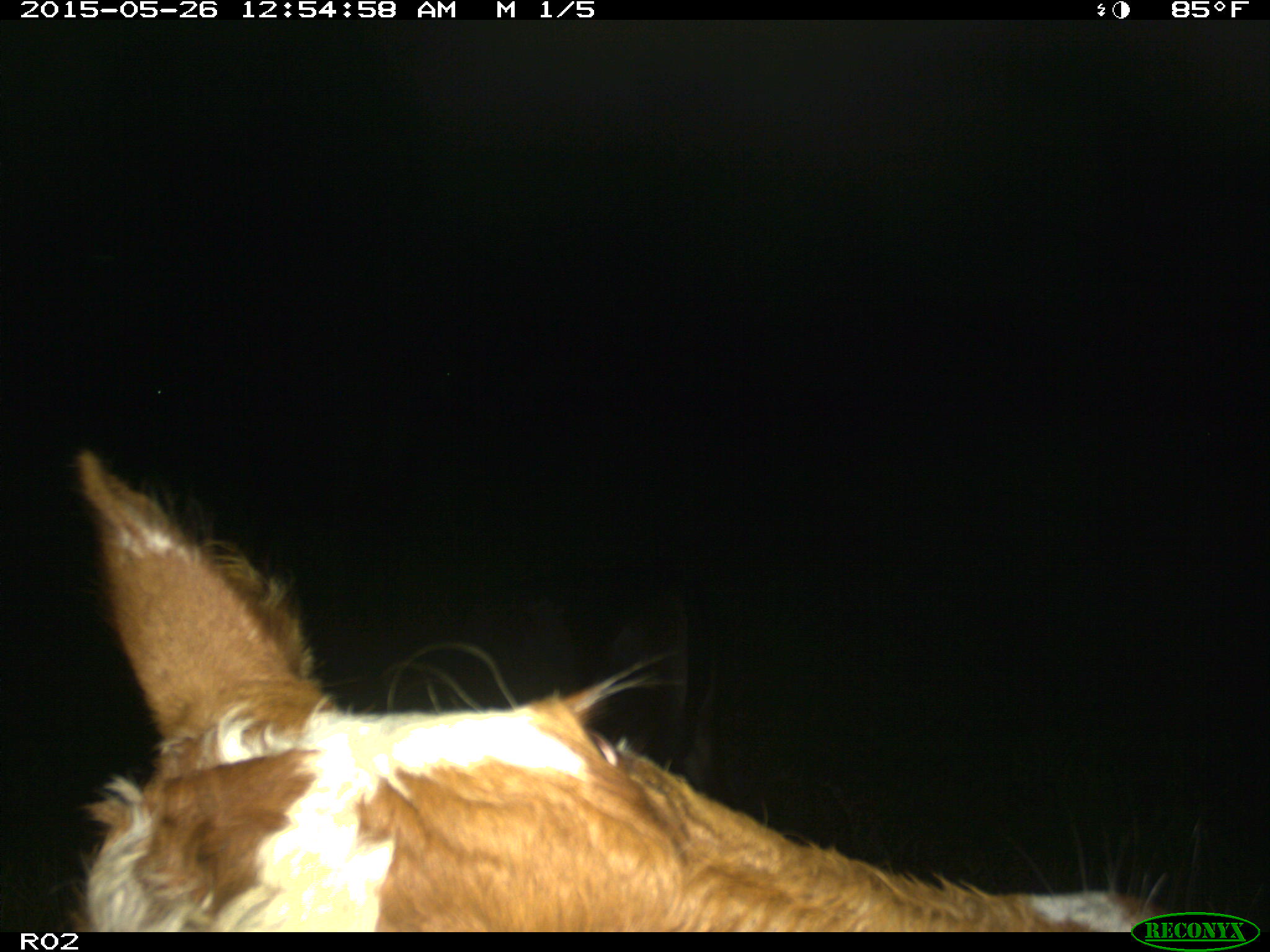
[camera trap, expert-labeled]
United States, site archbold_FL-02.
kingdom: Animalia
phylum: Chordata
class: Mammalia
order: Artiodactyla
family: Bovidae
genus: Bos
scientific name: Bos taurus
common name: domestic cow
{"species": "Bos taurus (domestic cow)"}